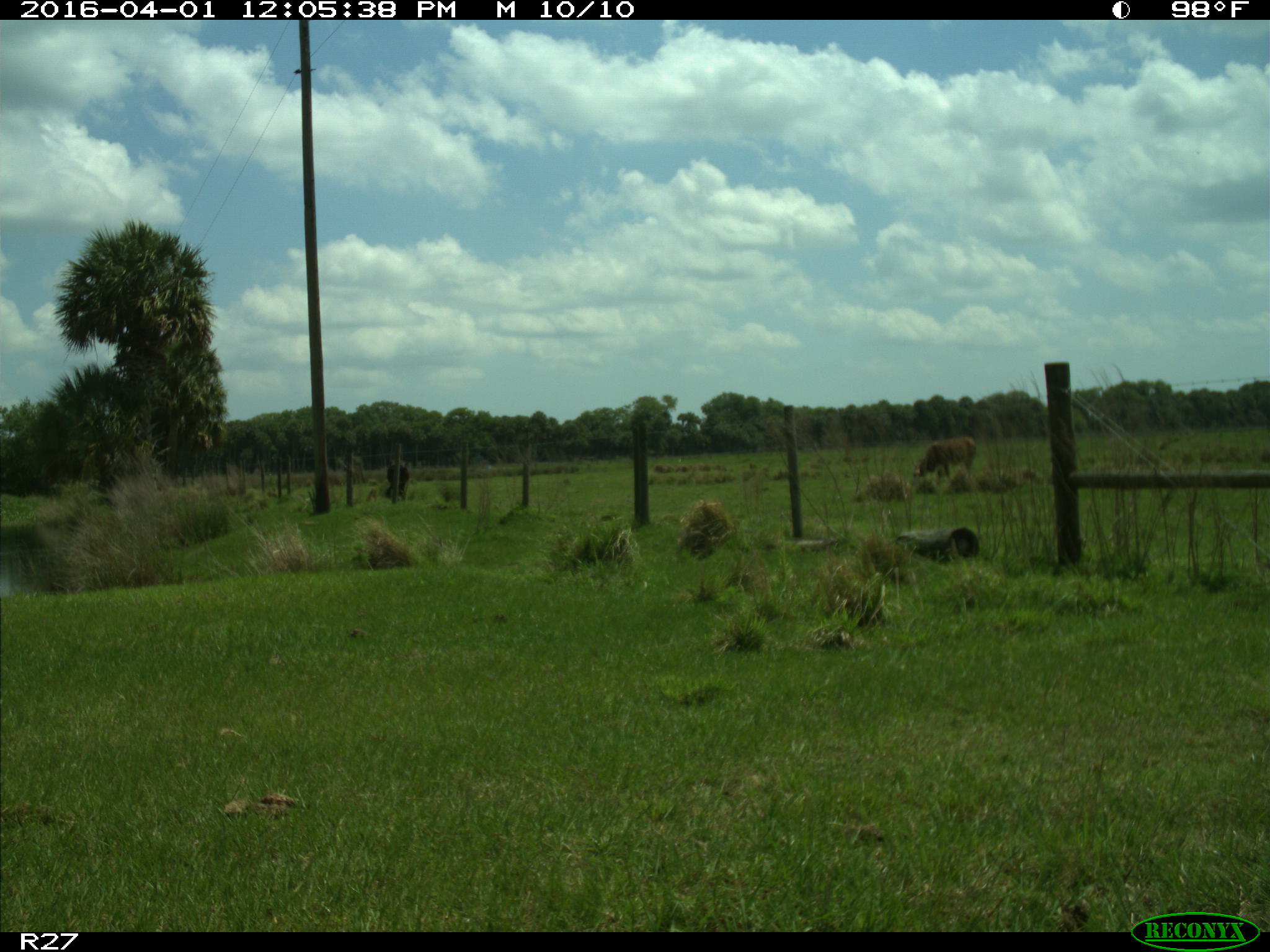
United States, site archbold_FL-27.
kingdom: Animalia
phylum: Chordata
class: Mammalia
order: Artiodactyla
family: Bovidae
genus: Bos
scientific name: Bos taurus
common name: domestic cow